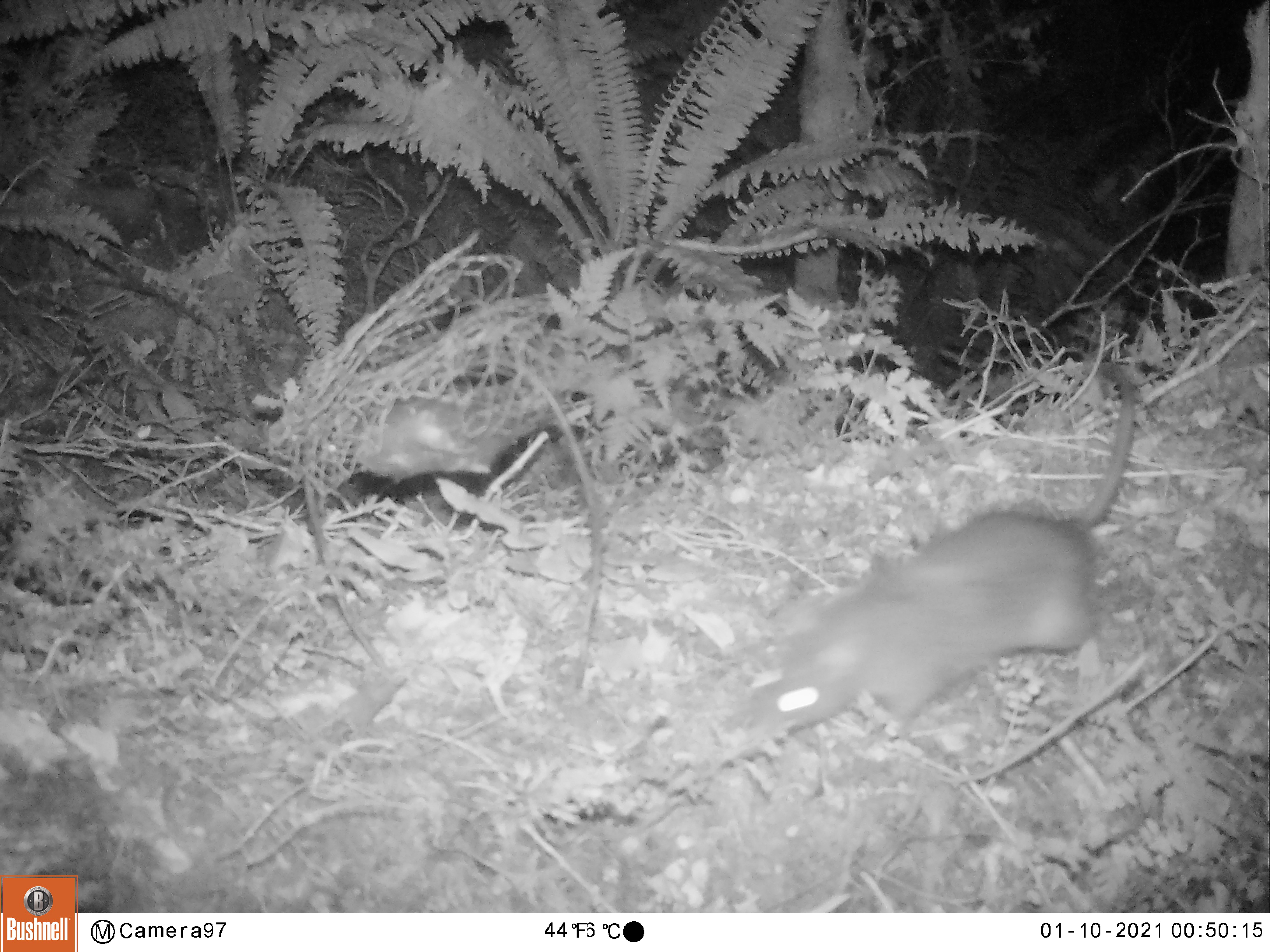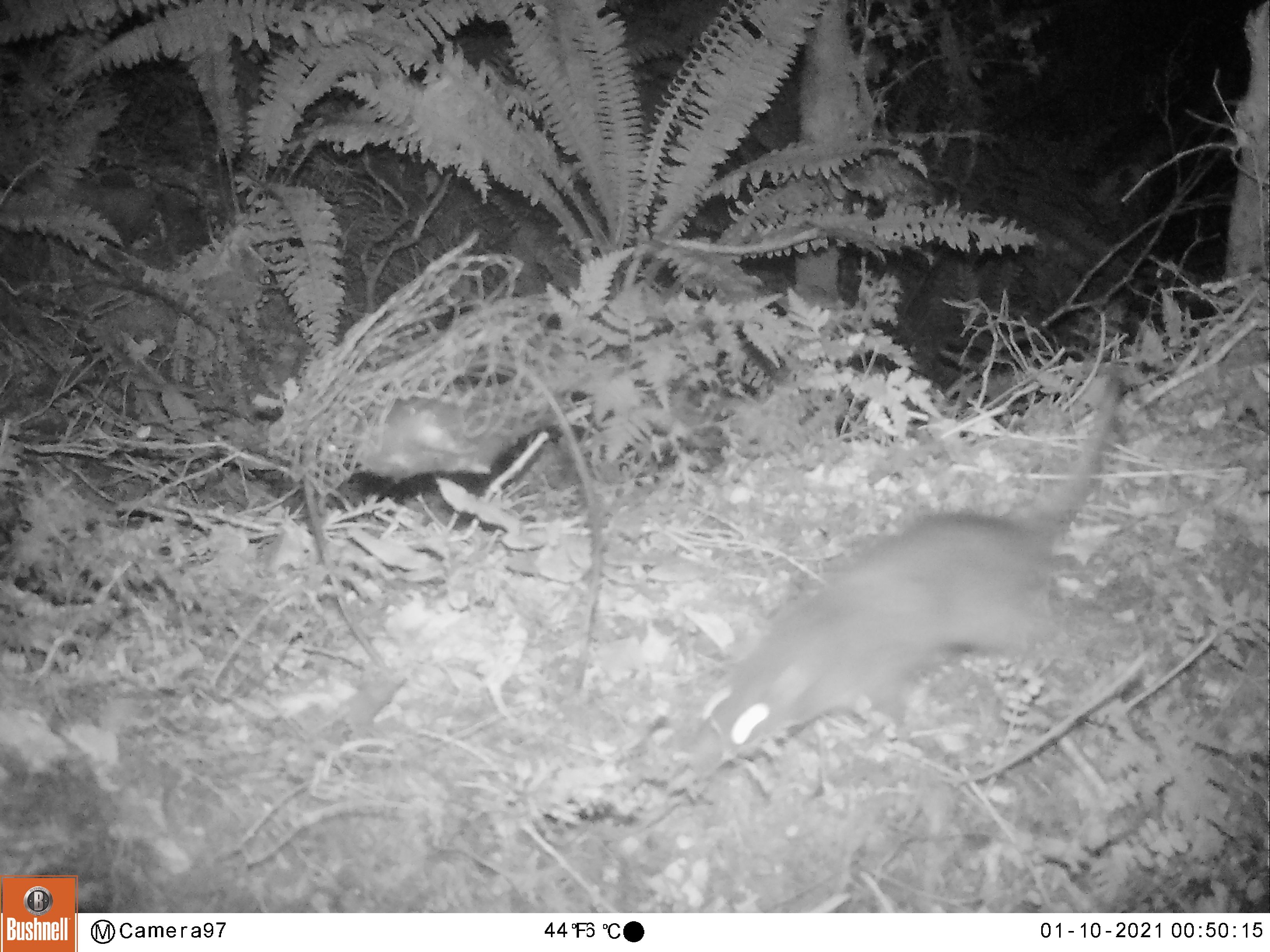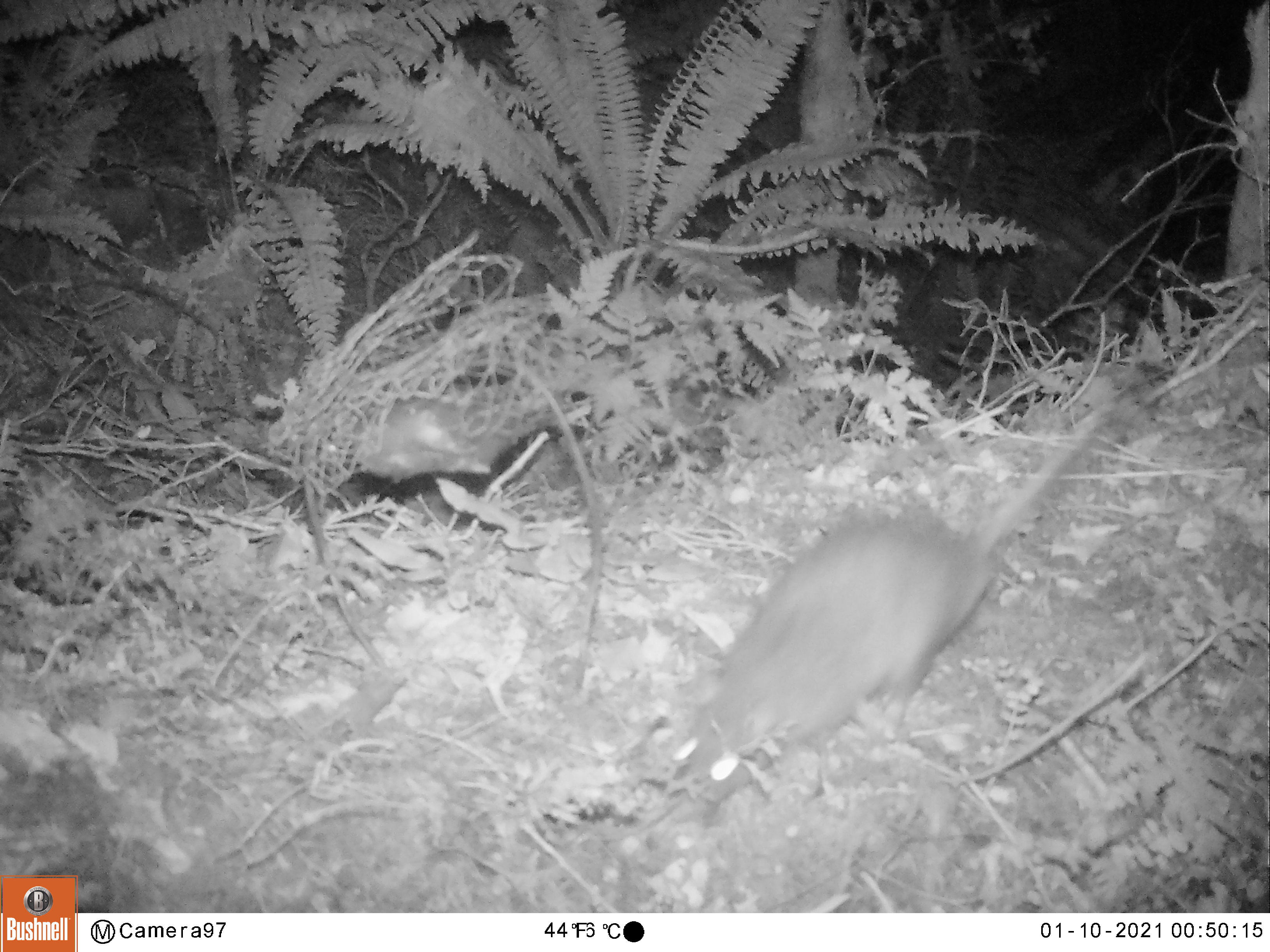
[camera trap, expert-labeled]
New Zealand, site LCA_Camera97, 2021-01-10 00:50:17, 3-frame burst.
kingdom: Animalia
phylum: Chordata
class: Mammalia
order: Rodentia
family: Muridae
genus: Rattus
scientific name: Rattus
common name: rat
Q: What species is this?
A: Rat (Rattus).